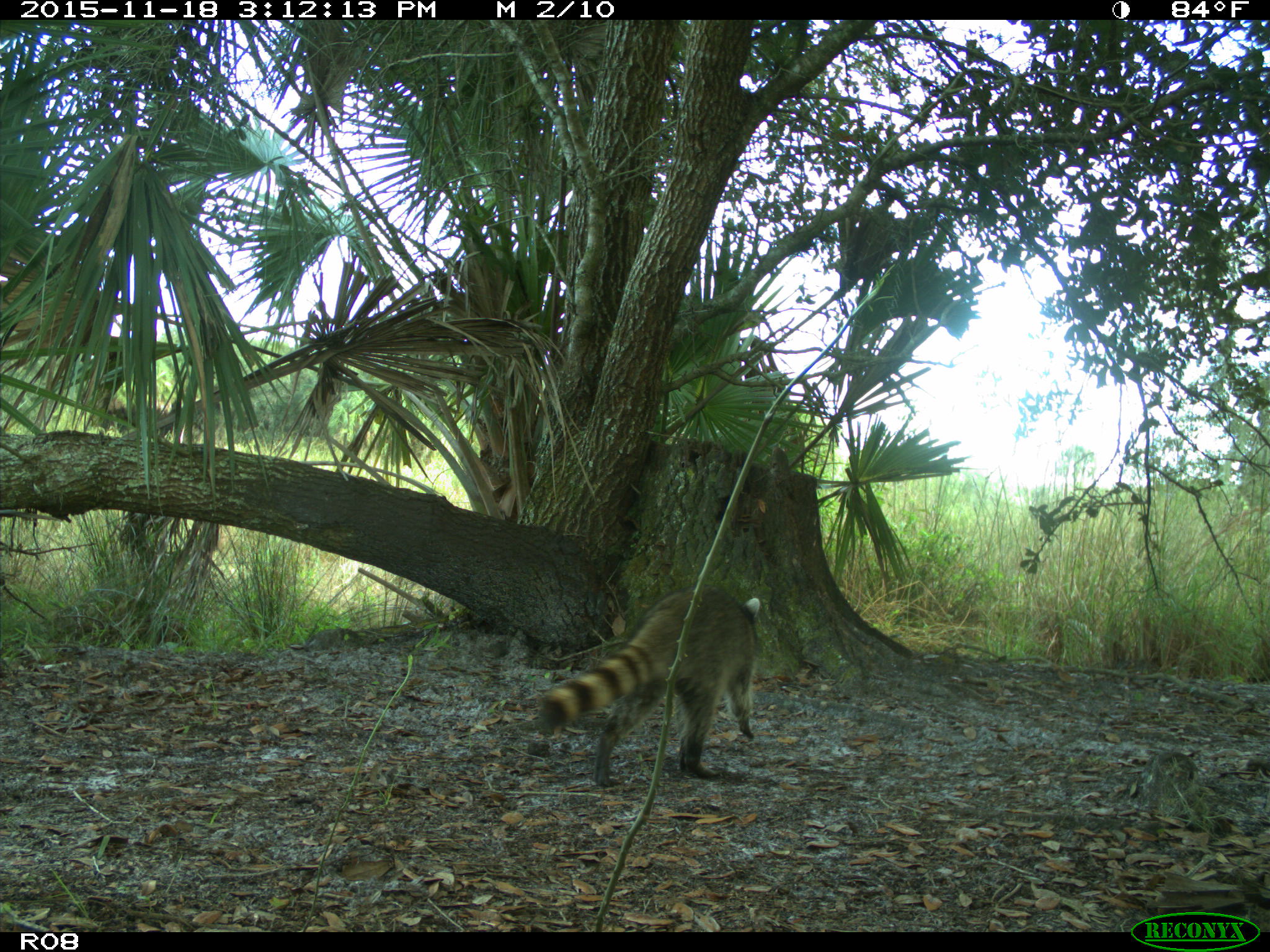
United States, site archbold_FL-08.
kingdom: Animalia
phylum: Chordata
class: Mammalia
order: Carnivora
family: Procyonidae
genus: Procyon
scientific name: Procyon lotor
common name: common raccoon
Procyon lotor (common raccoon).